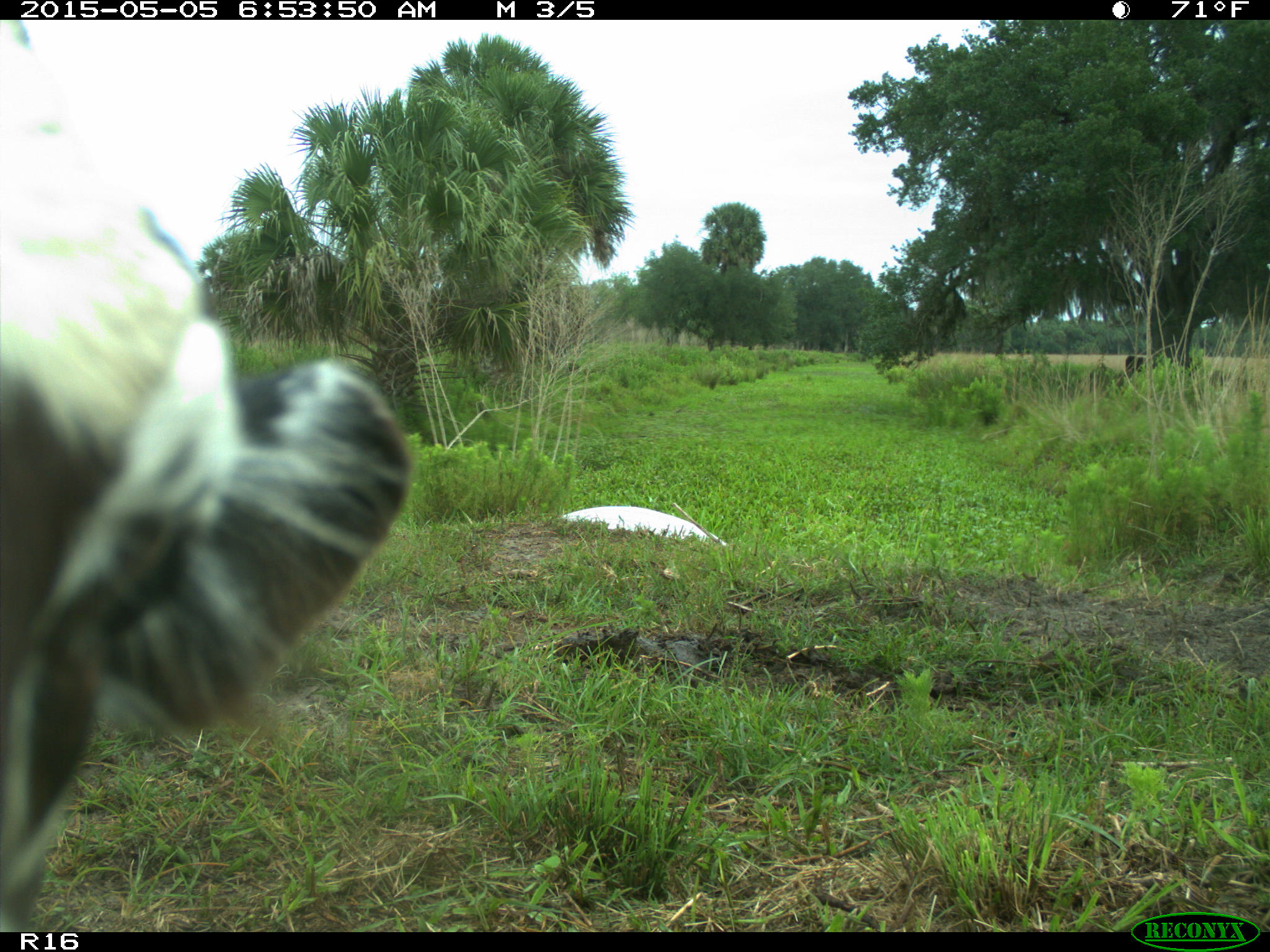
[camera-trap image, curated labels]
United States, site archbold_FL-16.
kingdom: Animalia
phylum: Chordata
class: Mammalia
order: Artiodactyla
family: Bovidae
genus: Bos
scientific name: Bos taurus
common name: domestic cow